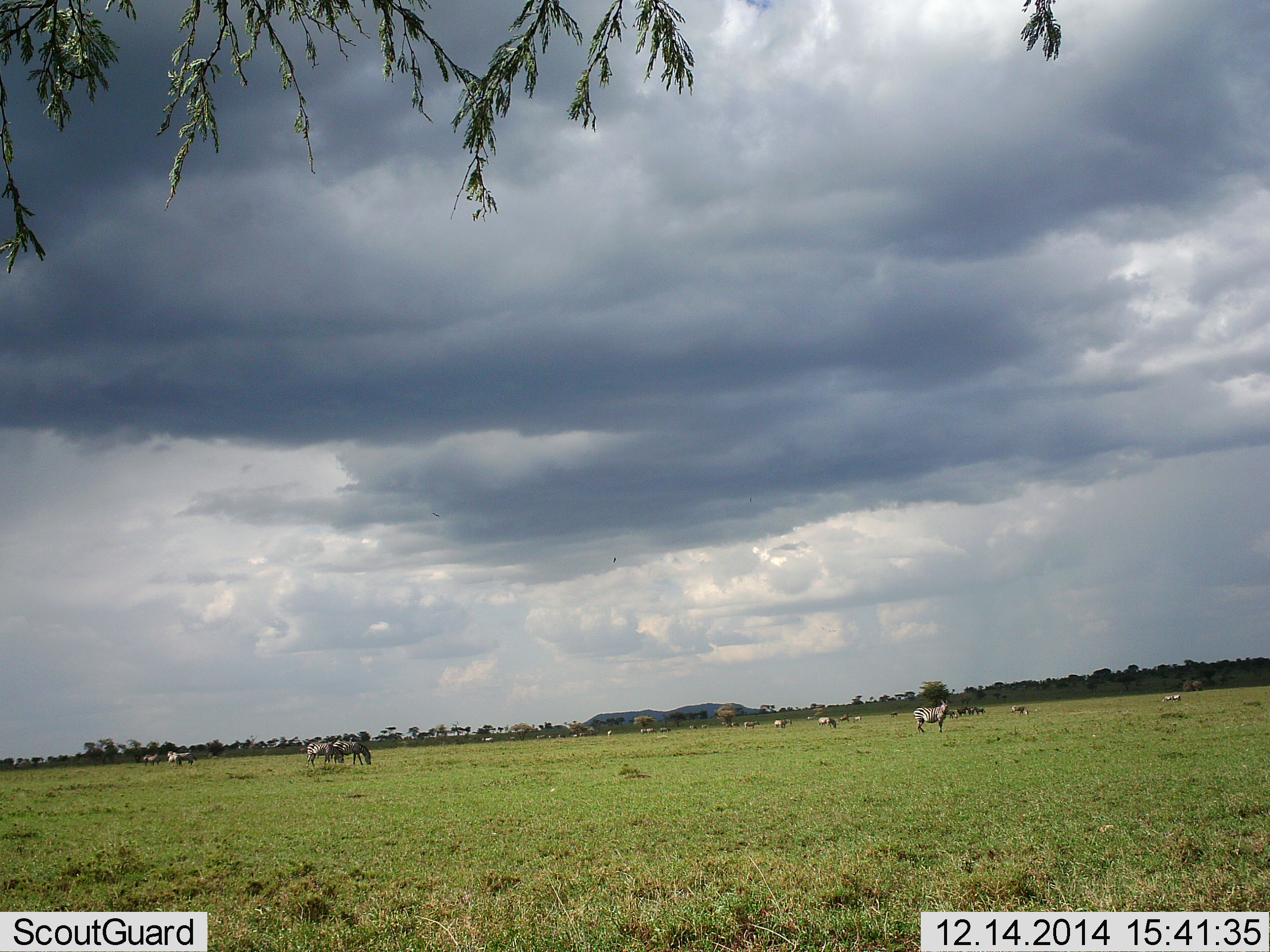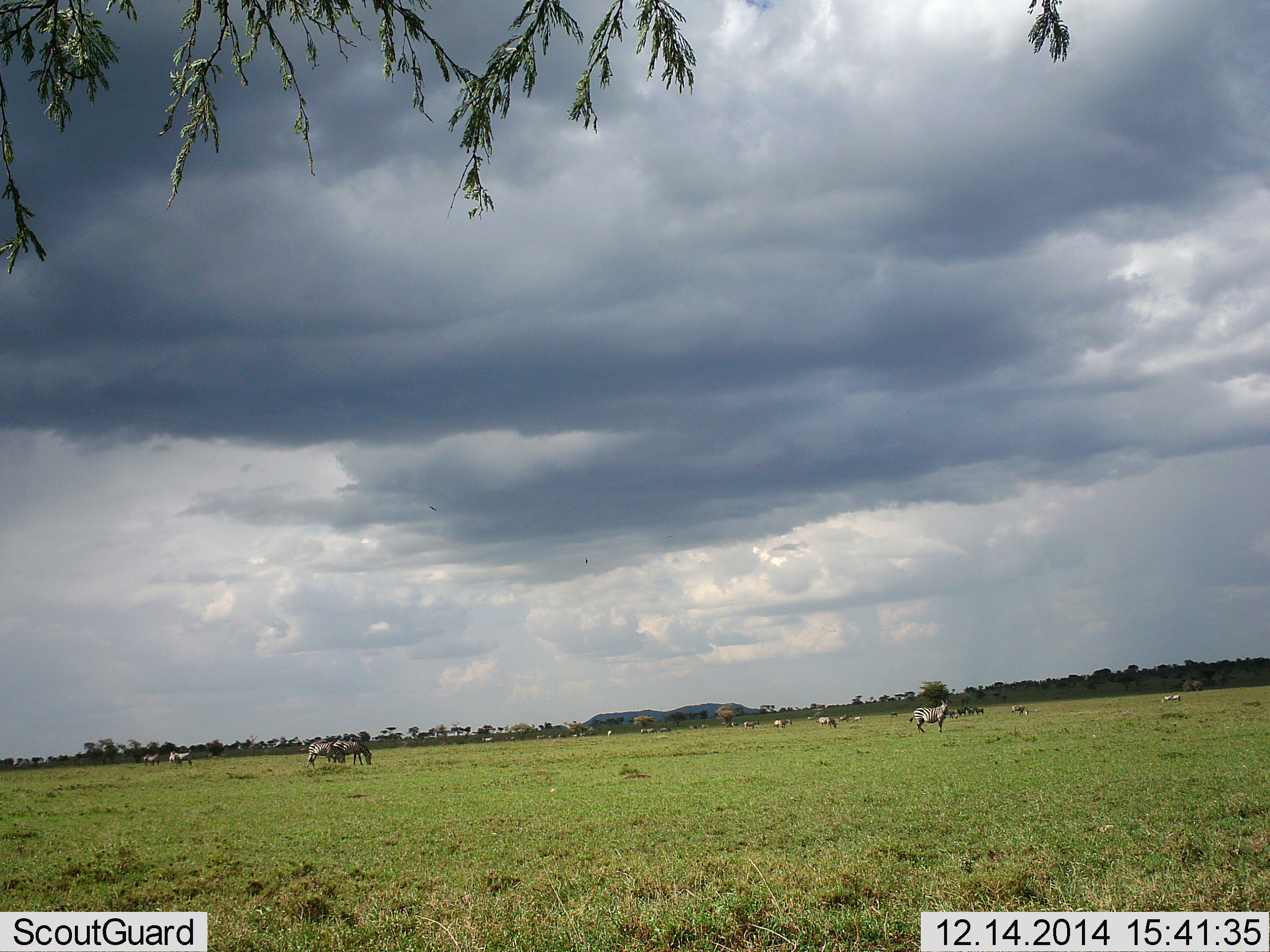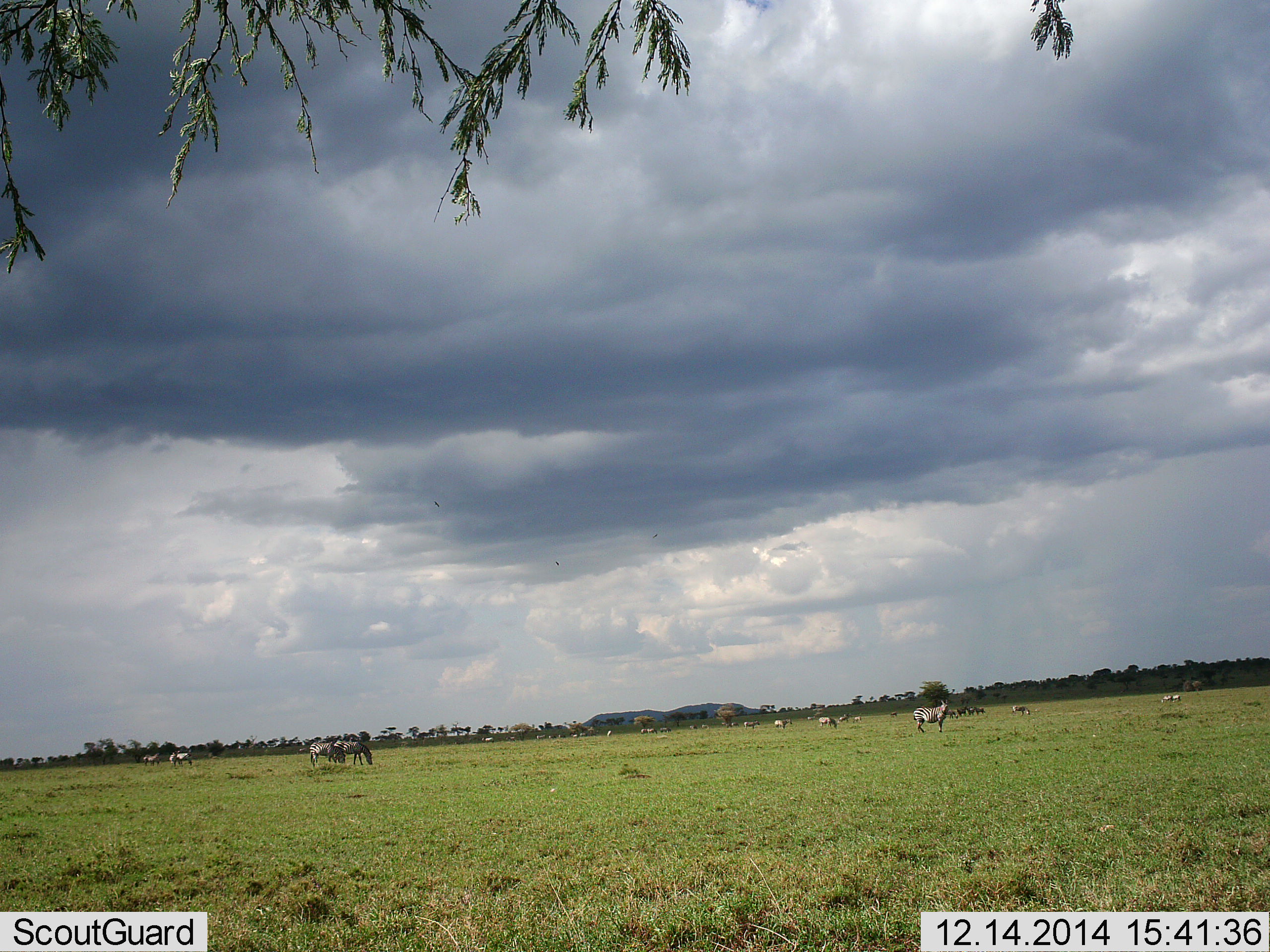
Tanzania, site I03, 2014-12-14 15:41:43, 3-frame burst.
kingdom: Animalia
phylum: Chordata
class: Mammalia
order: Perissodactyla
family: Equidae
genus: Equus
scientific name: Equus quagga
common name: plains zebra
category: zebra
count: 10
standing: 85%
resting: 0%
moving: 23%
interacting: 0%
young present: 0%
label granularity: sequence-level